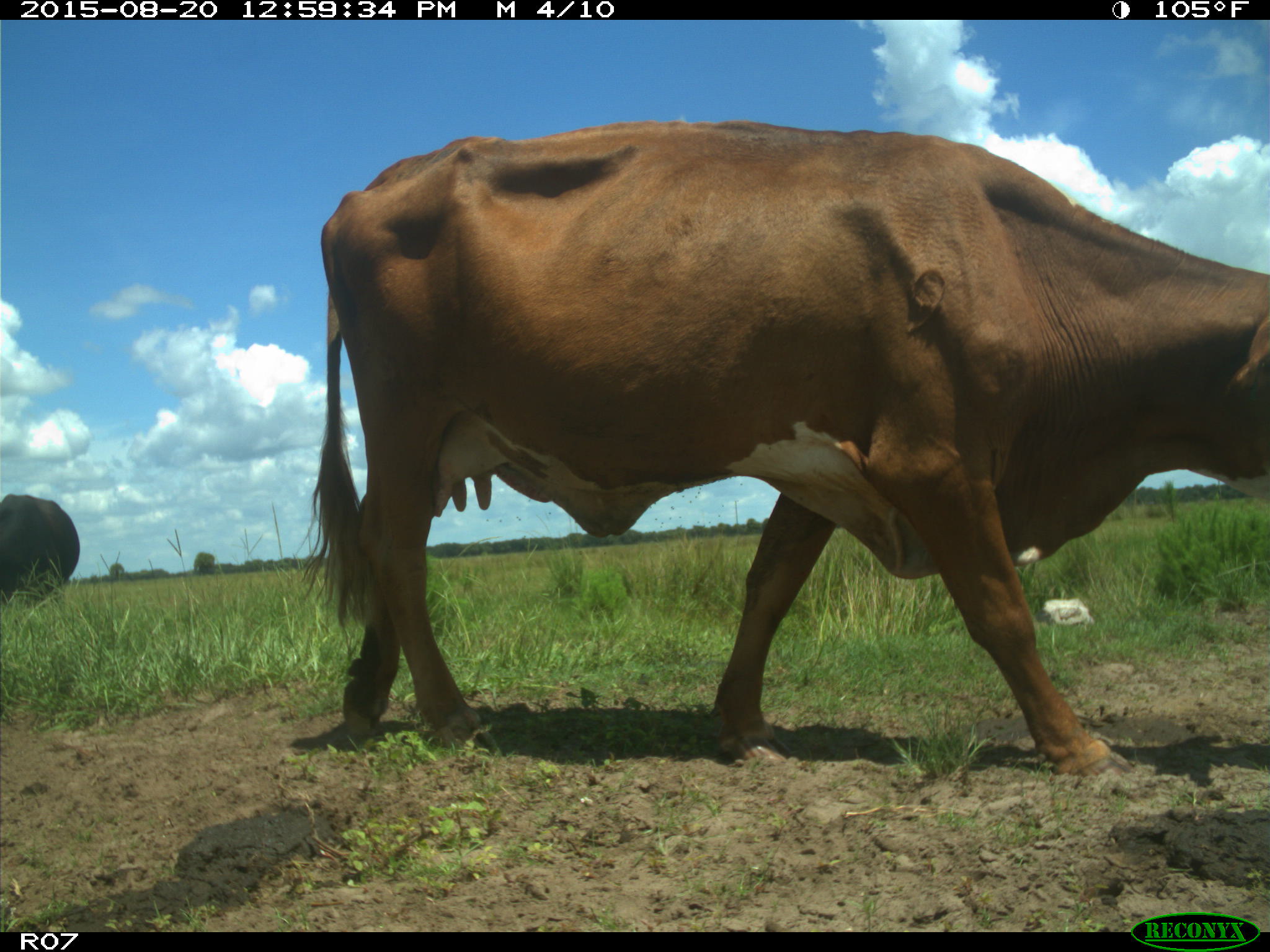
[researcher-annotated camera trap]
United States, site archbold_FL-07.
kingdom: Animalia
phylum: Chordata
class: Mammalia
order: Artiodactyla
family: Bovidae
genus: Bos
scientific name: Bos taurus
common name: domestic cow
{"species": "Bos taurus (domestic cow)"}